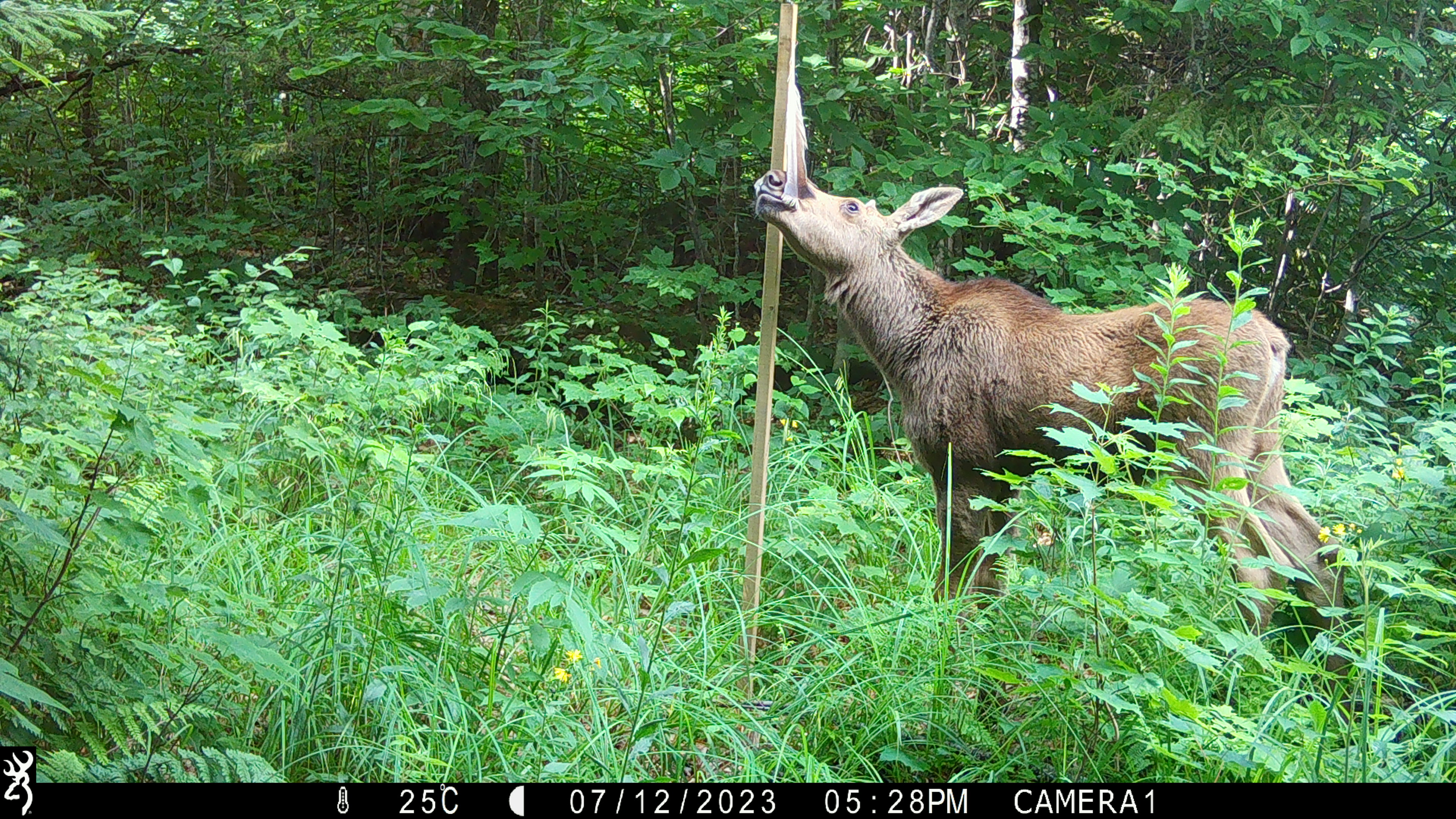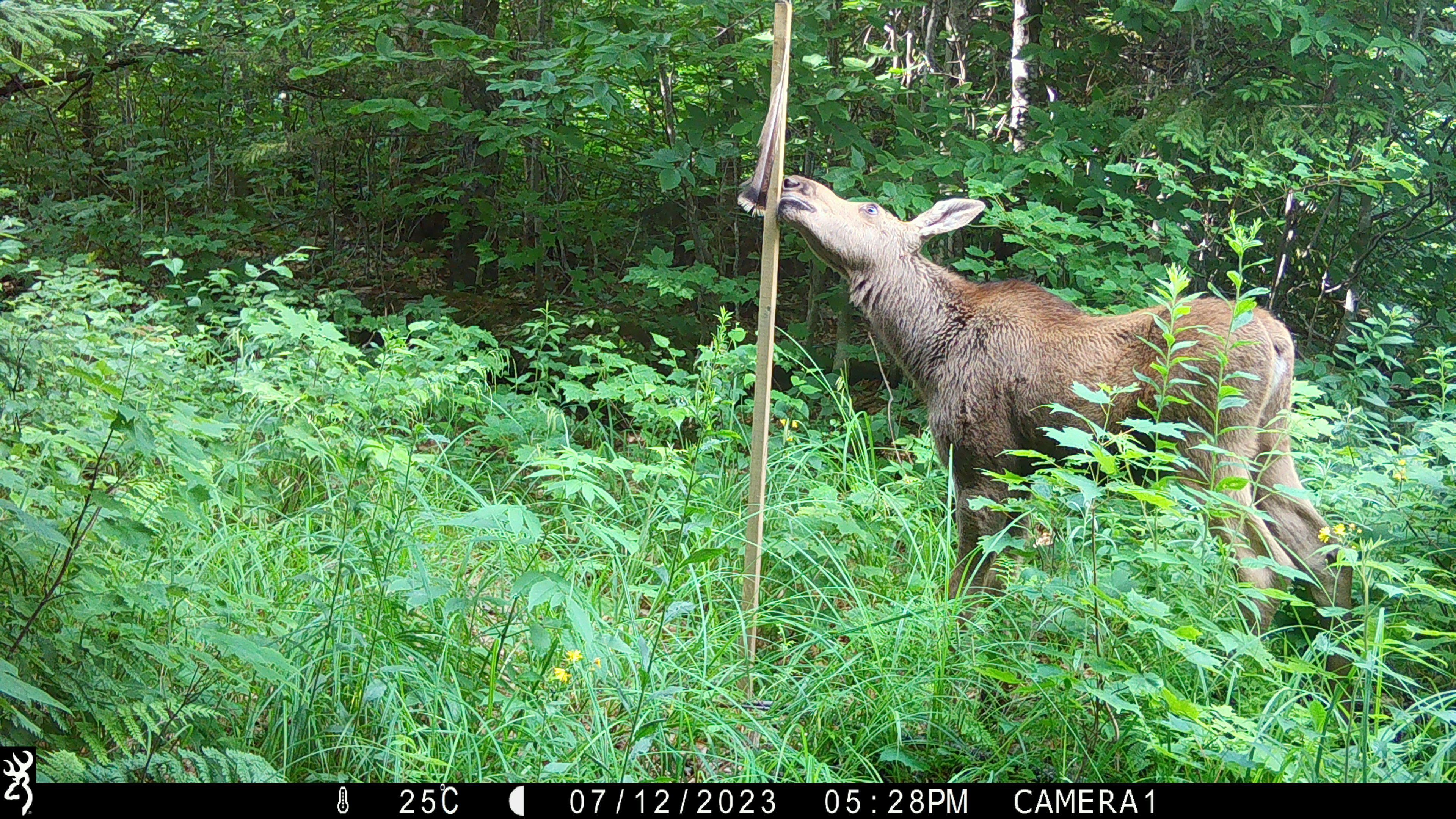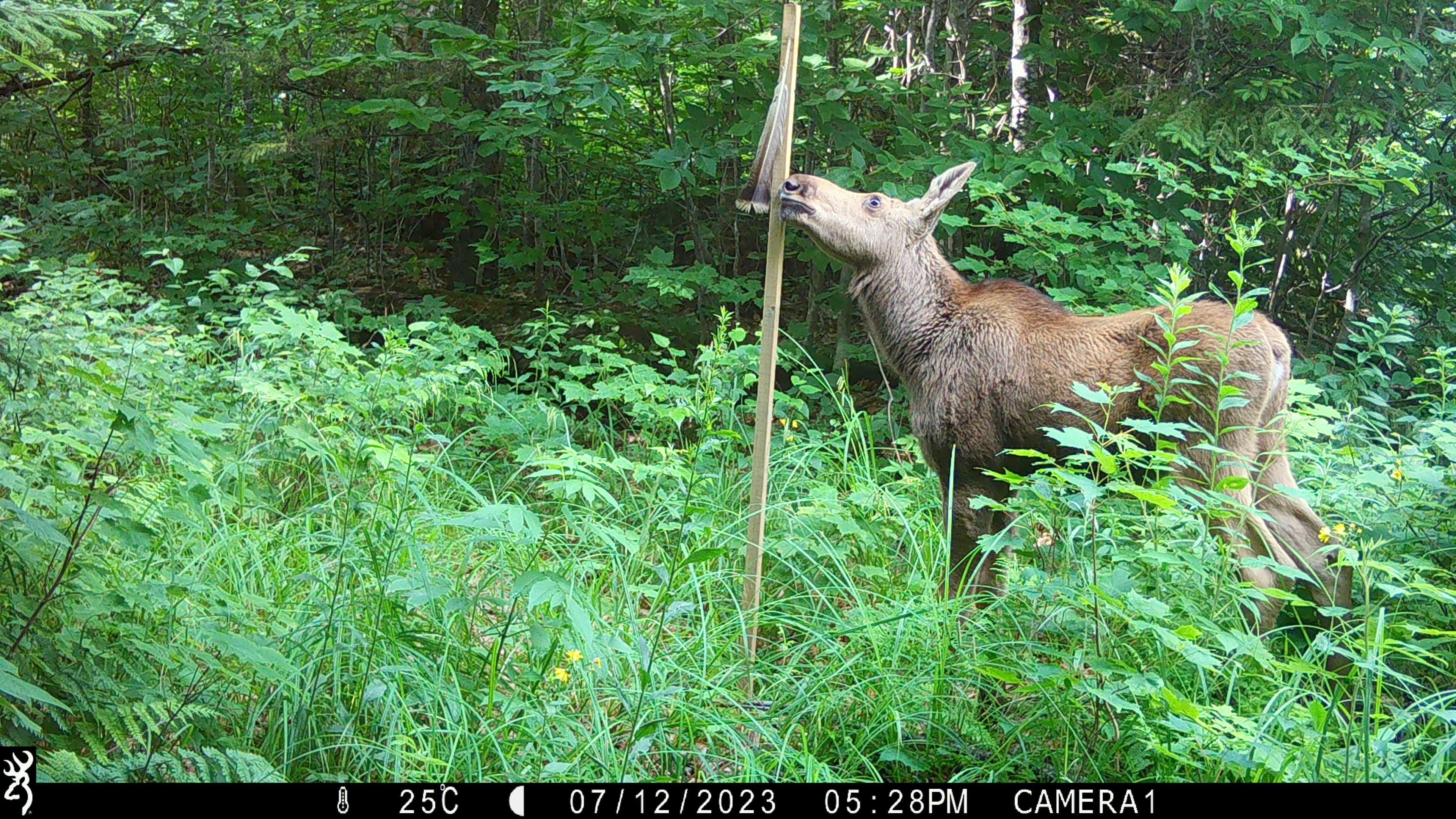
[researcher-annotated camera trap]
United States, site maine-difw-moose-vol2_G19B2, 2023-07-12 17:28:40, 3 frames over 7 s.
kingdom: Animalia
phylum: Chordata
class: Mammalia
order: Artiodactyla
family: Cervidae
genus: Alces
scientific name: Alces alces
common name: moose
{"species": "moose (Alces alces)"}